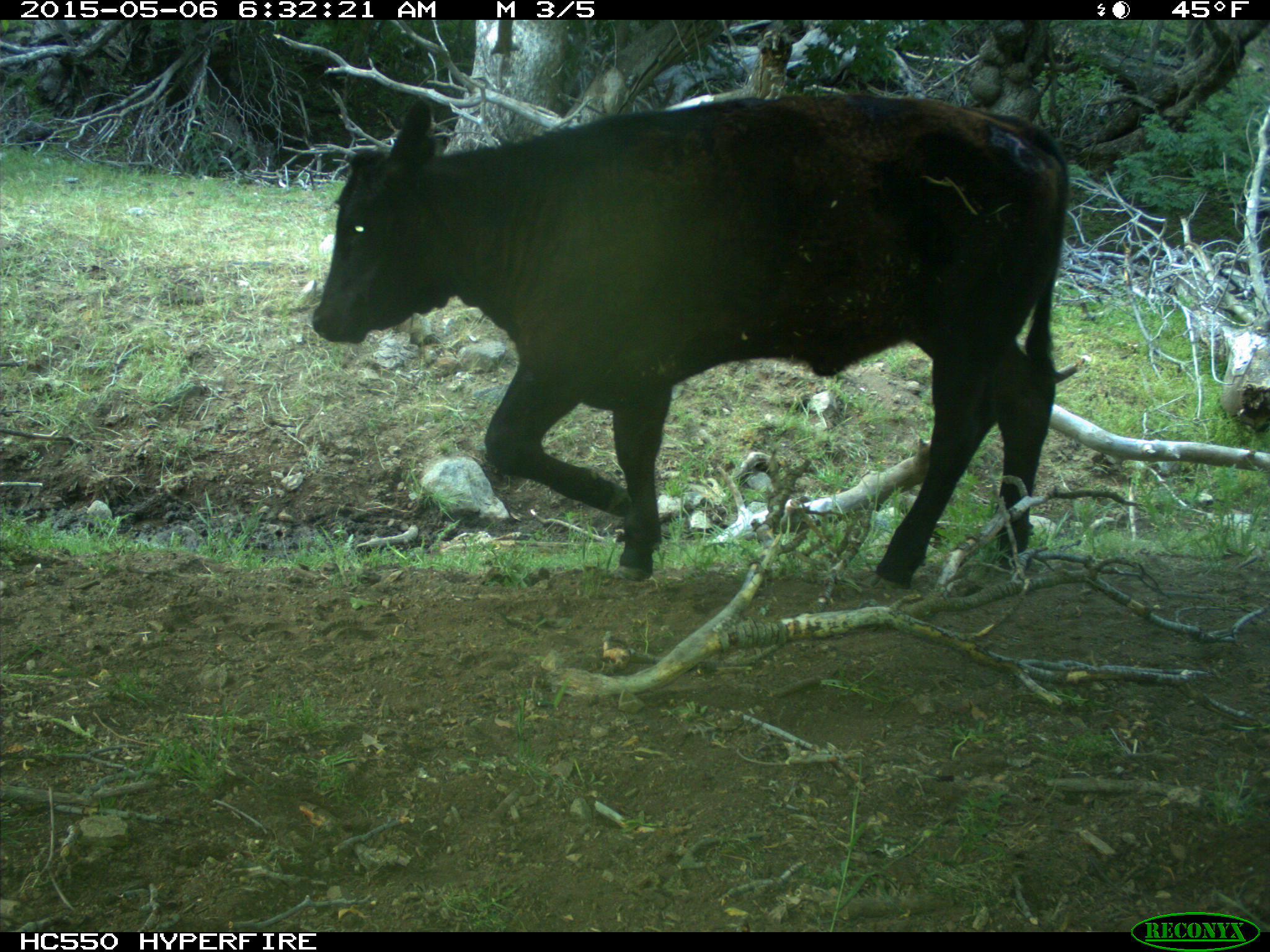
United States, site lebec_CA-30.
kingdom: Animalia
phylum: Chordata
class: Mammalia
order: Artiodactyla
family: Bovidae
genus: Bos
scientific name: Bos taurus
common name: domestic cow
Bos taurus (domestic cow).